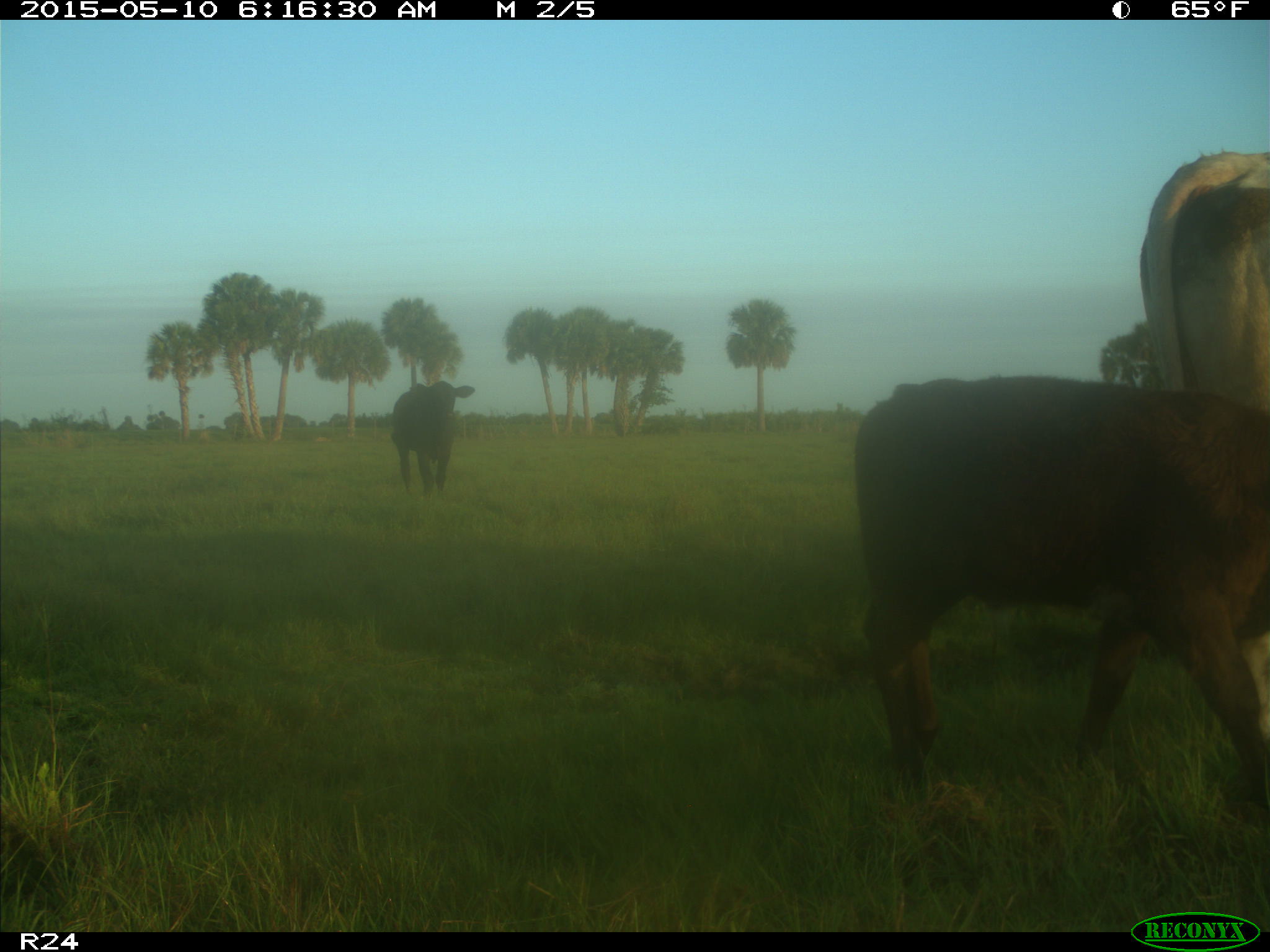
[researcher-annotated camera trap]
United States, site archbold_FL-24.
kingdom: Animalia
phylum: Chordata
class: Mammalia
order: Artiodactyla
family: Bovidae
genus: Bos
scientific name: Bos taurus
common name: domestic cow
Bos taurus (domestic cow).